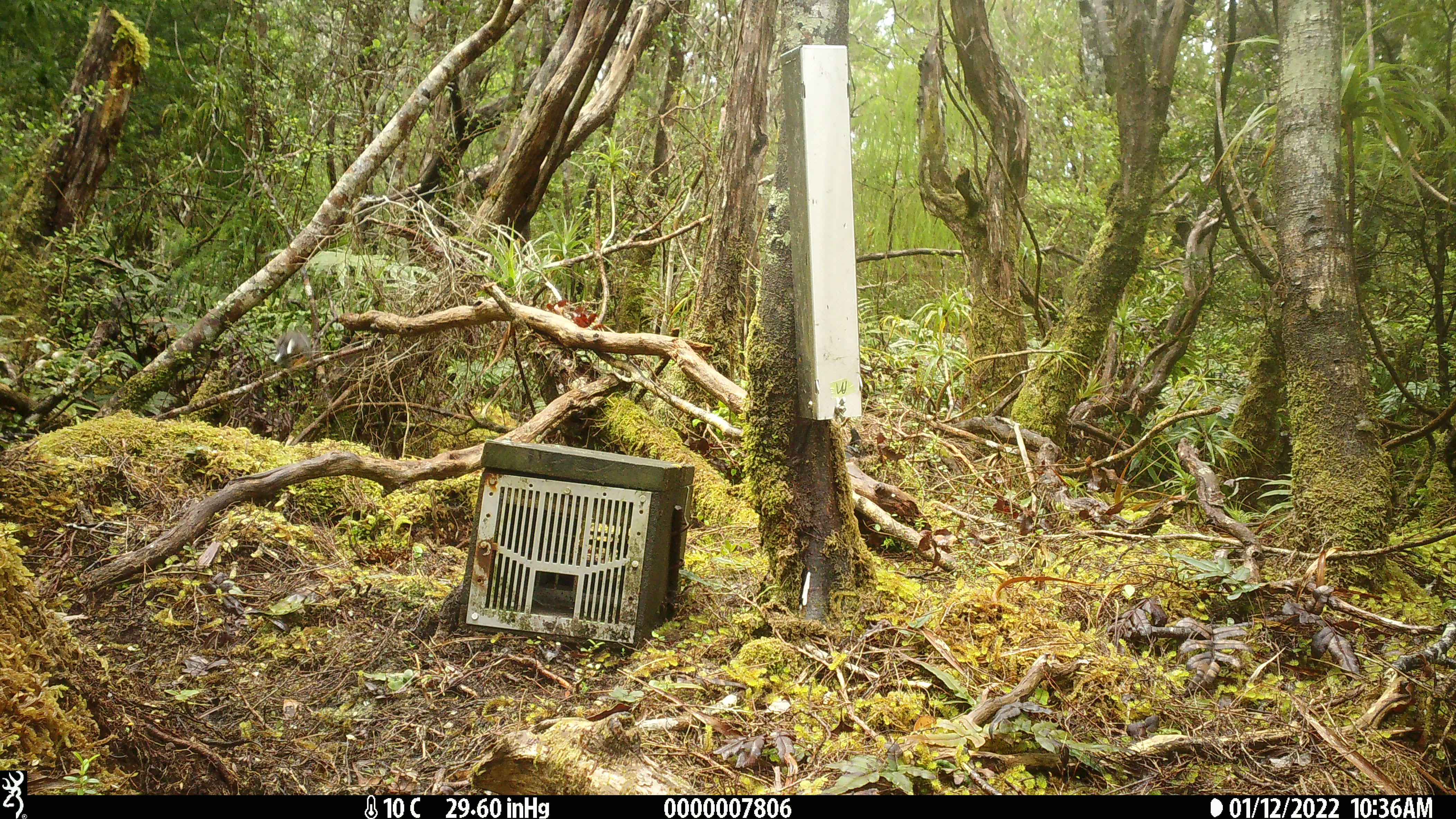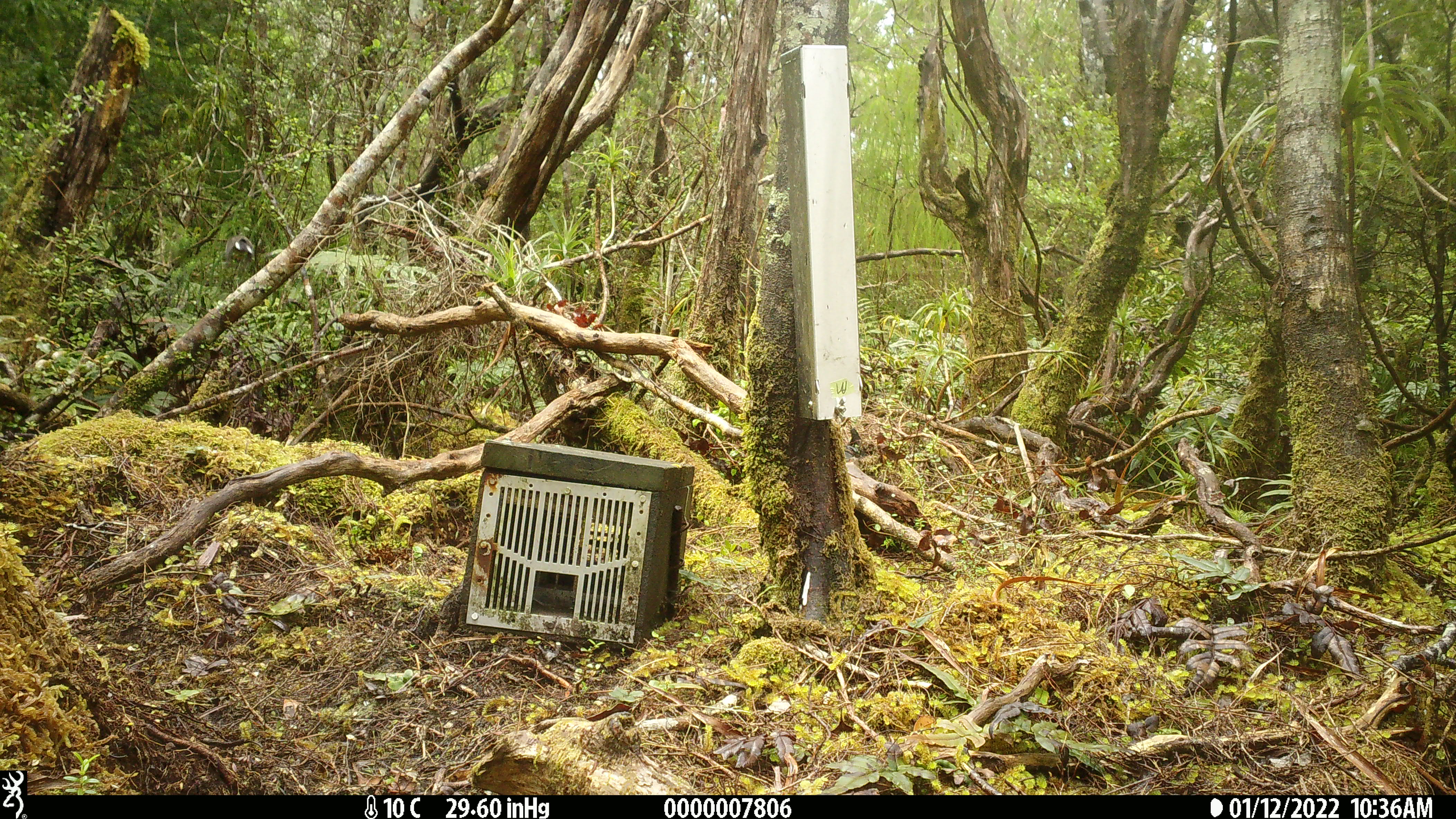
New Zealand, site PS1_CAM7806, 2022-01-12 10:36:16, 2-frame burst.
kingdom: Animalia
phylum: Chordata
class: Aves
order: Passeriformes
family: Petroicidae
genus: Petroica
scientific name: Petroica macrocephala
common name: tomtit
Tomtit (Petroica macrocephala).